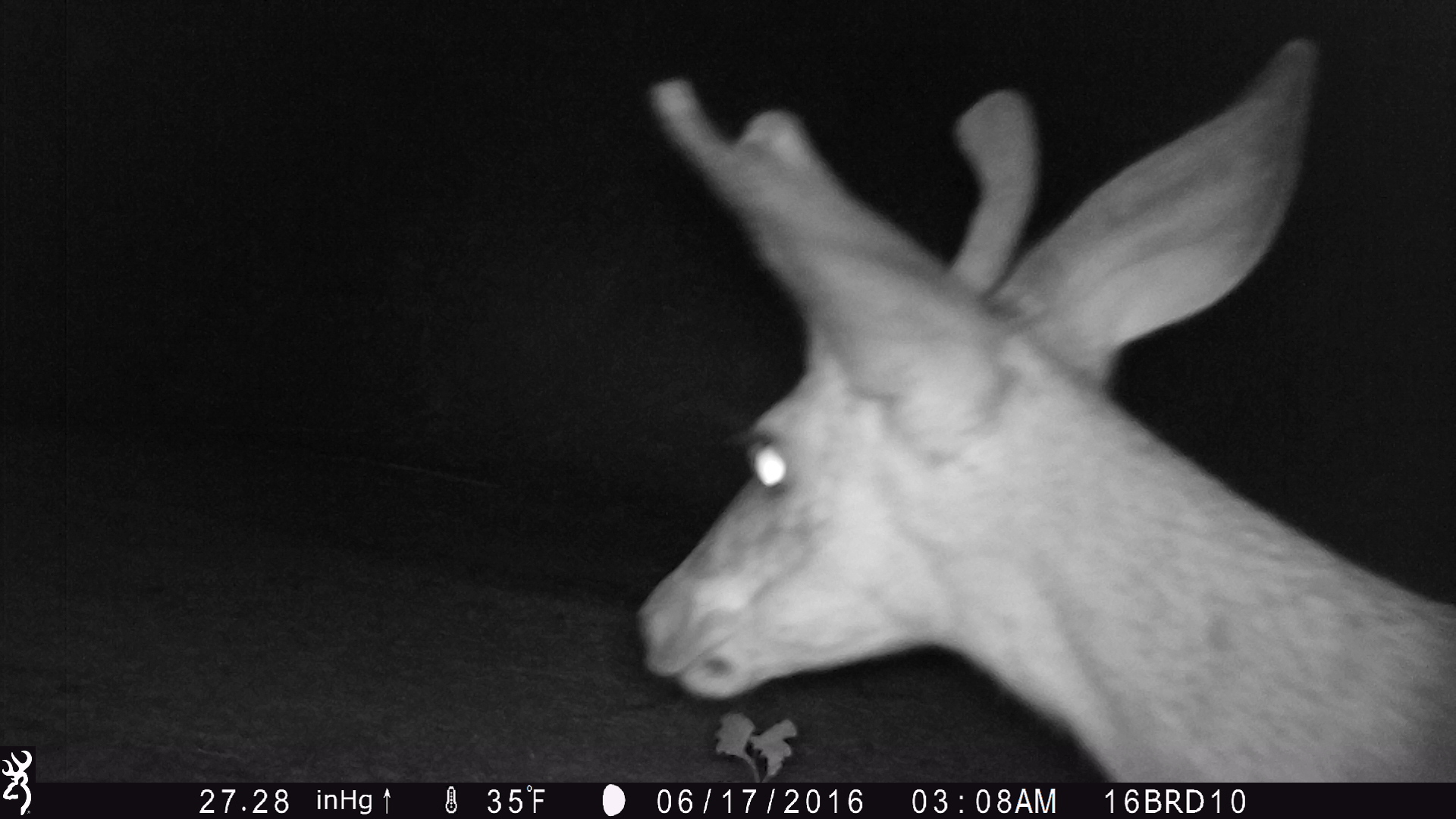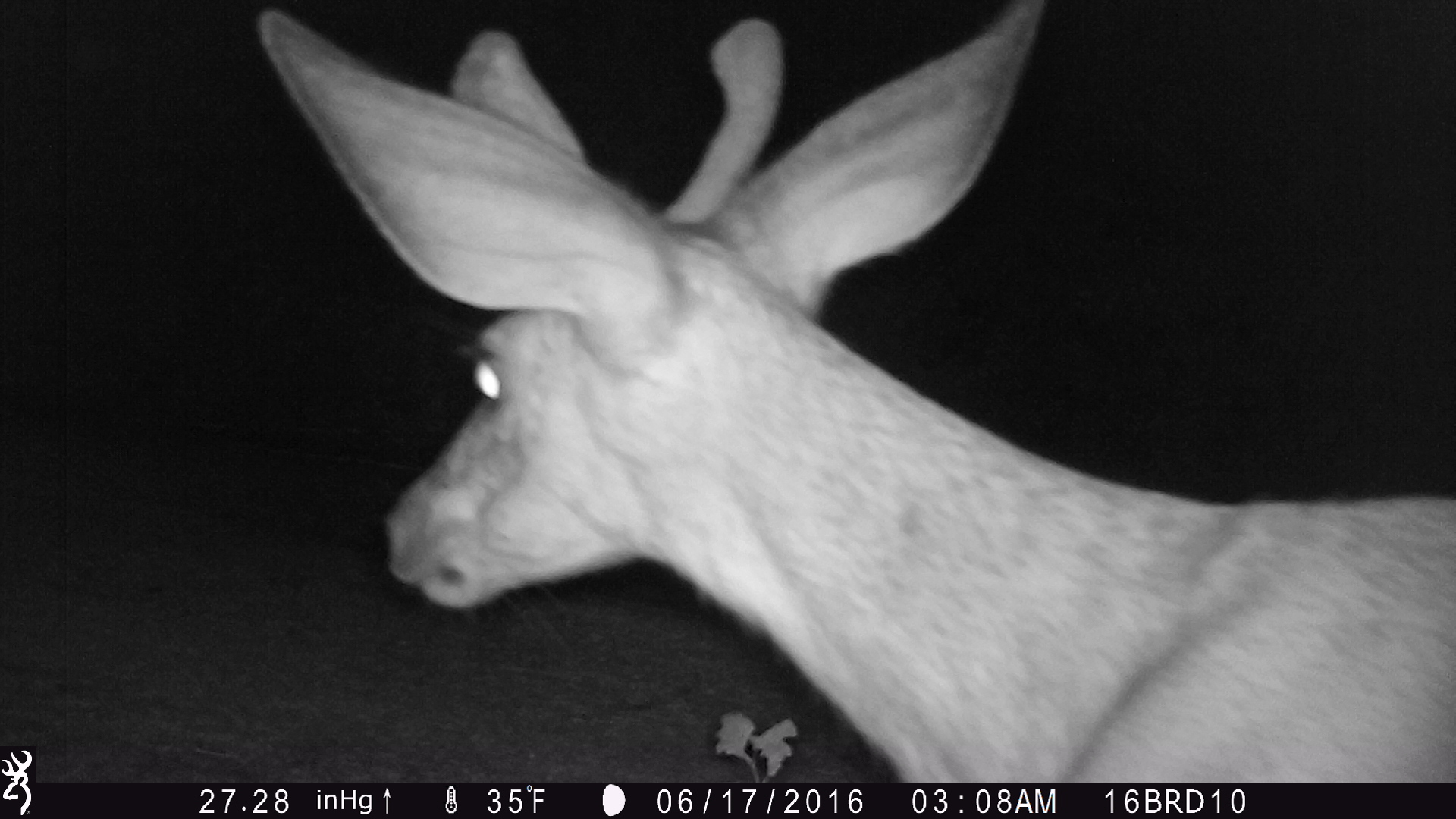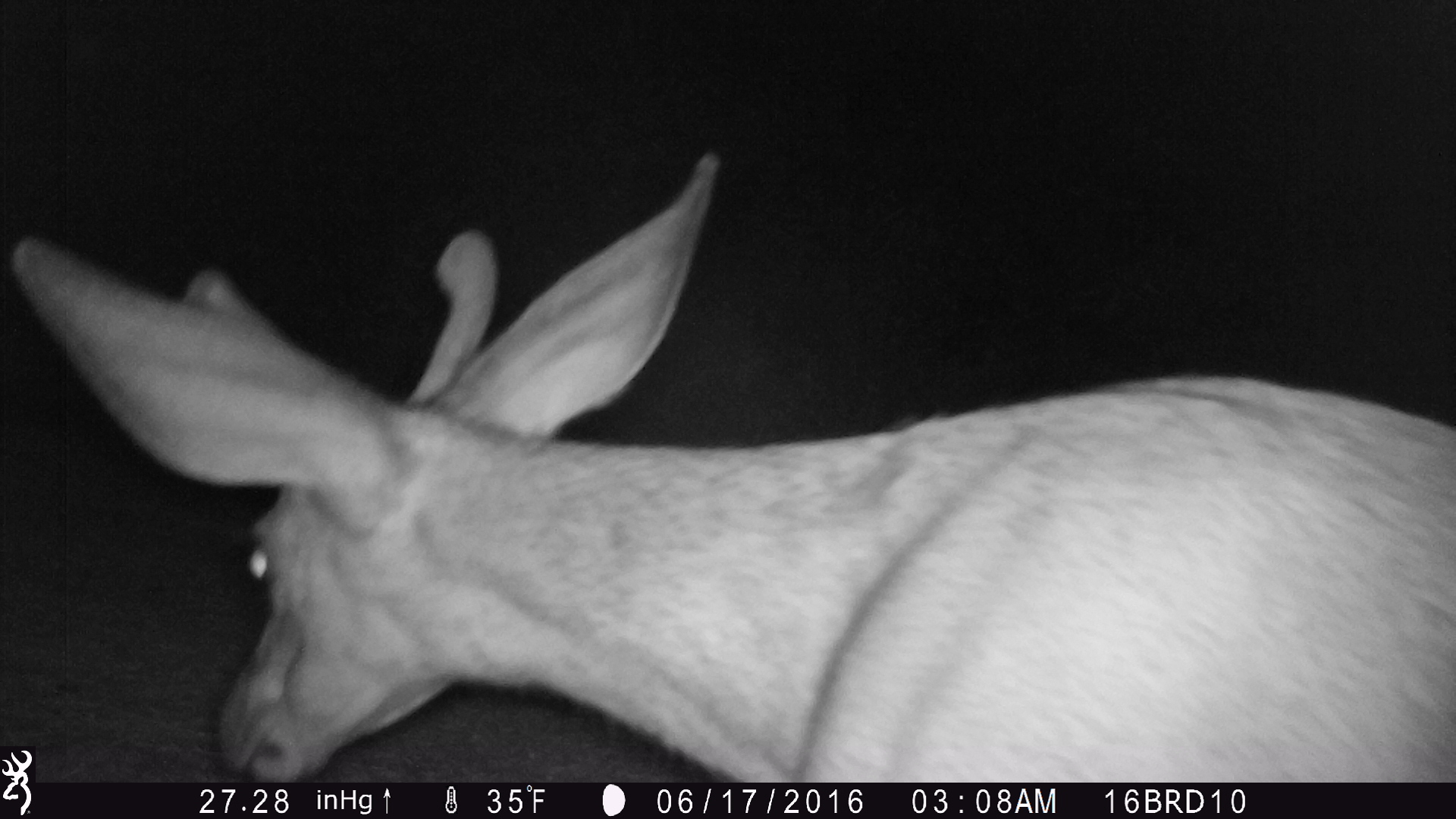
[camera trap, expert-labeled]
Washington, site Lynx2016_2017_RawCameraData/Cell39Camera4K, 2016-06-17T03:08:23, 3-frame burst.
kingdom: Animalia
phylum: Chordata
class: Mammalia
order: Artiodactyla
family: Cervidae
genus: Odocoileus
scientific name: Odocoileus hemionus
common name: mule deer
Odocoileus hemionus (mule deer). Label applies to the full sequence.